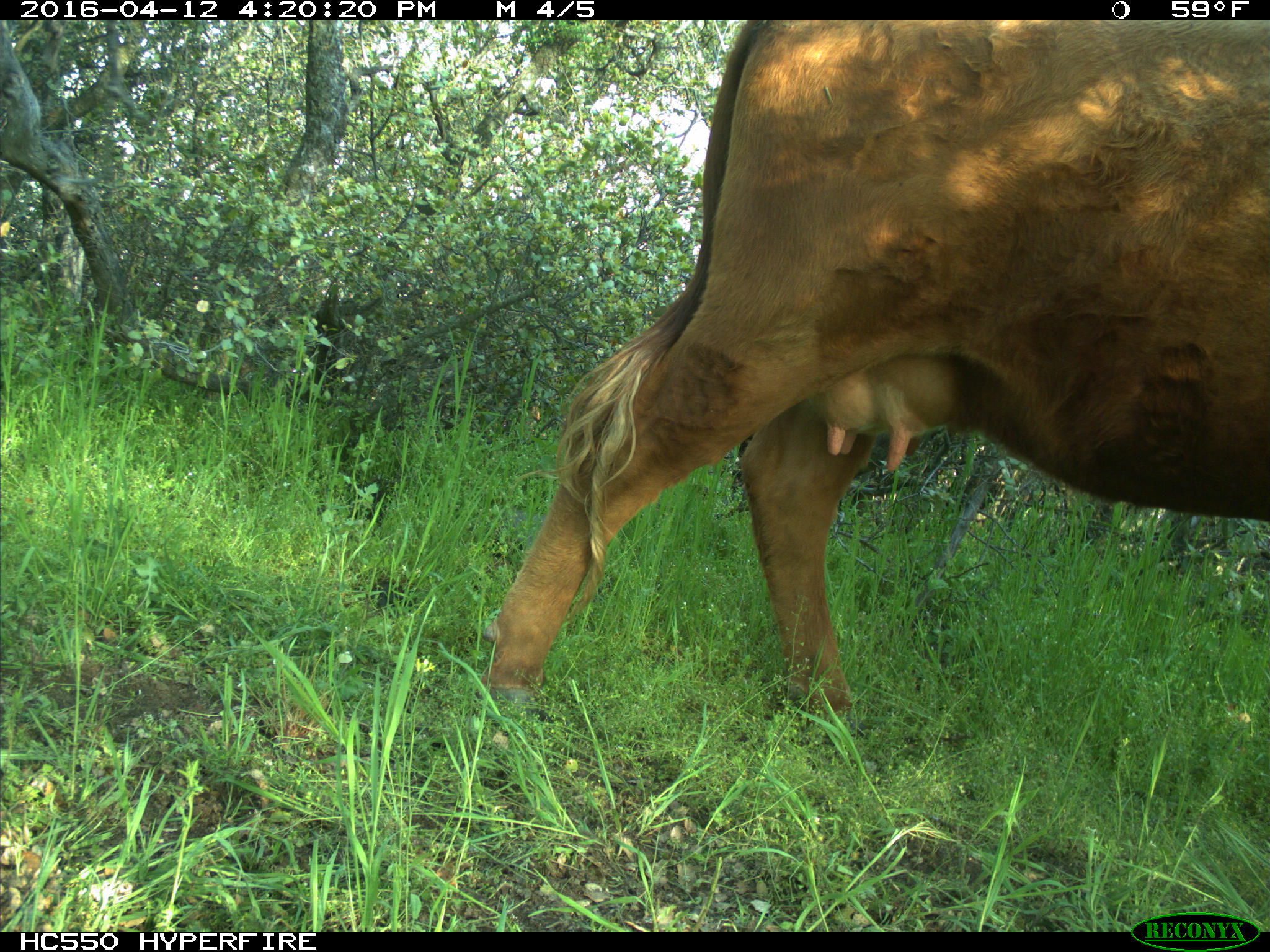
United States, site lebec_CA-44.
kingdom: Animalia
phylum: Chordata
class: Mammalia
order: Artiodactyla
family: Bovidae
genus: Bos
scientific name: Bos taurus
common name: domestic cow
Bos taurus (domestic cow).